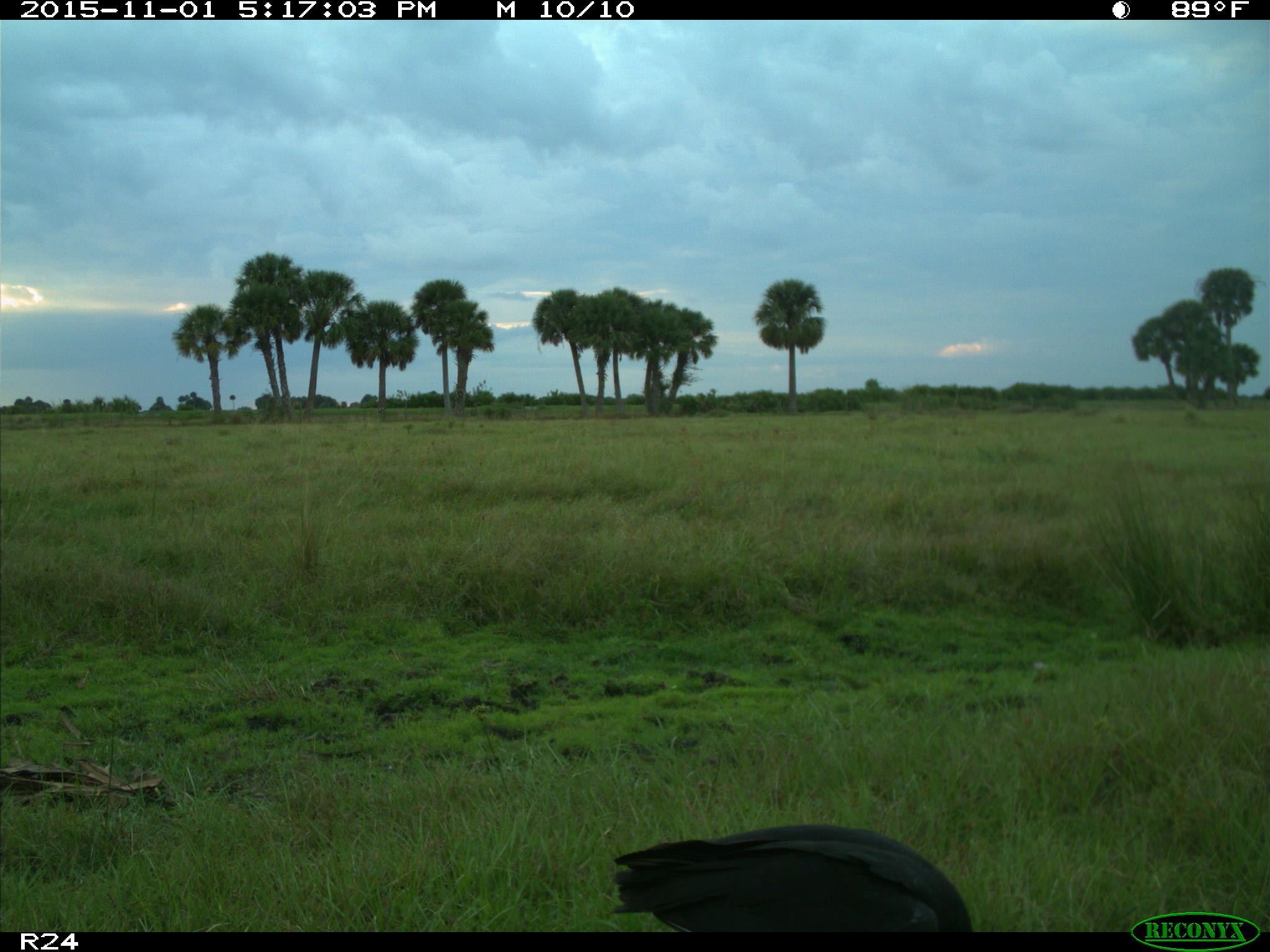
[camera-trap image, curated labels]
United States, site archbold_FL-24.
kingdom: Animalia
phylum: Chordata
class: Aves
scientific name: Aves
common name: birds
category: unidentified bird